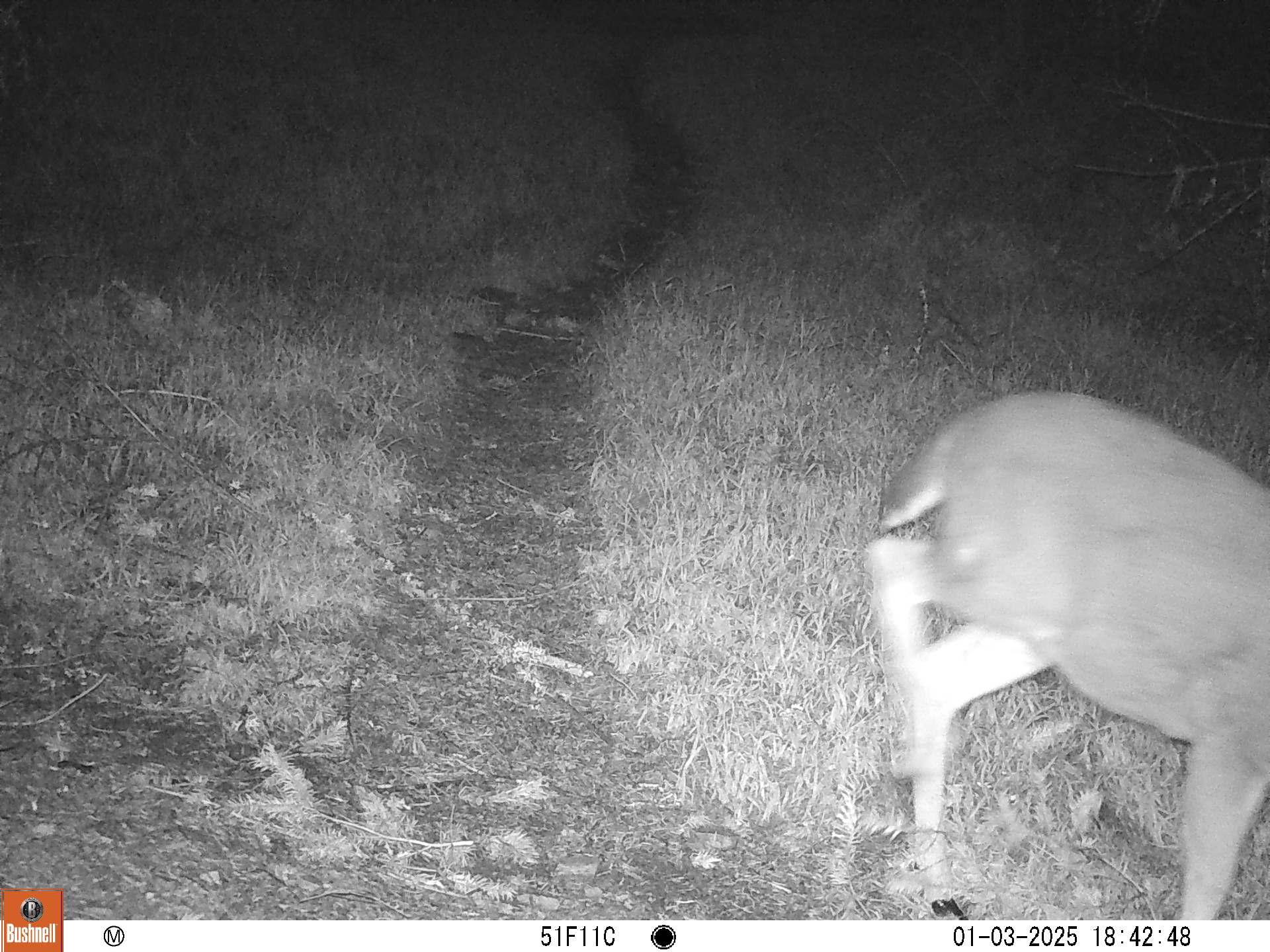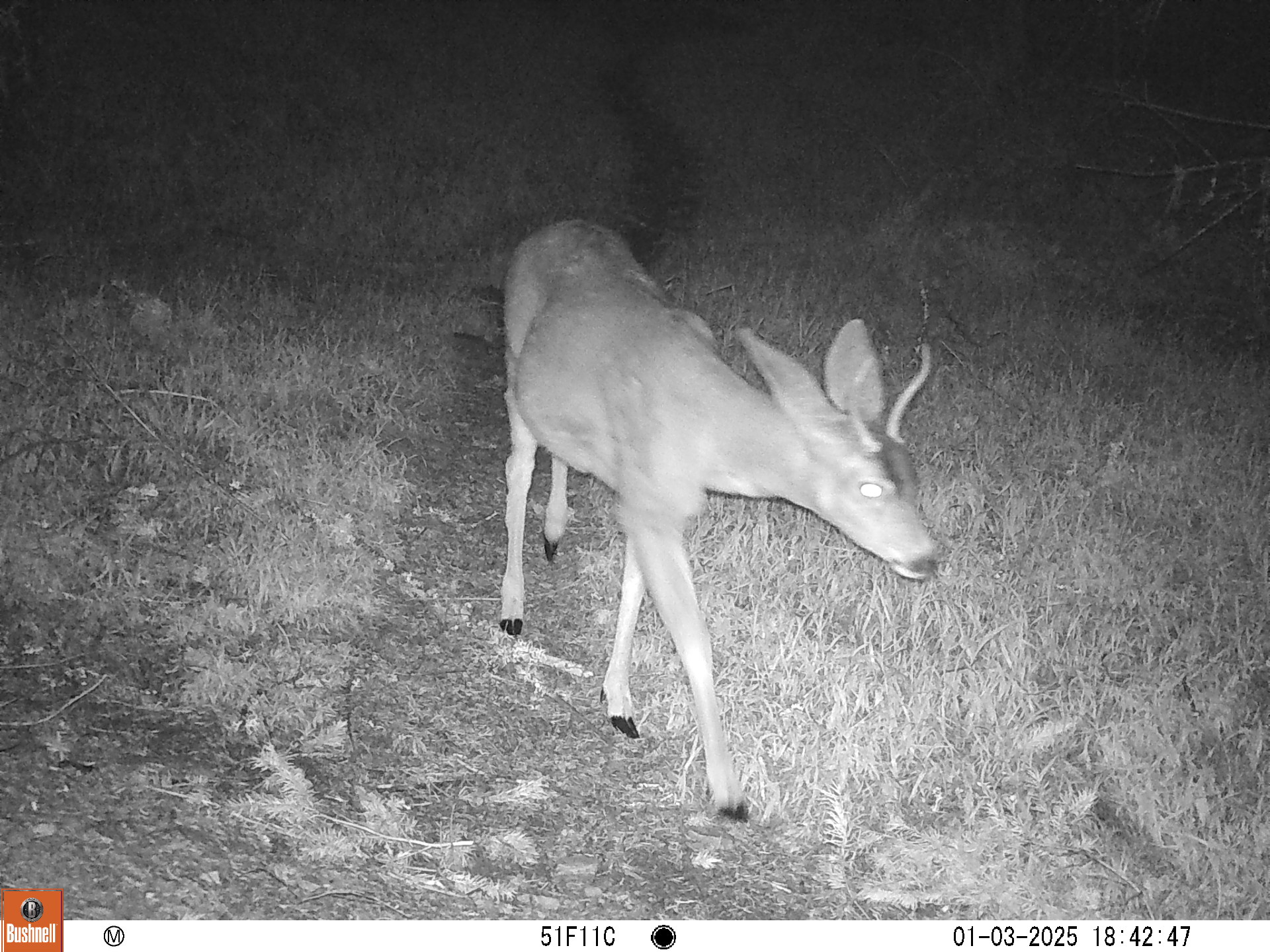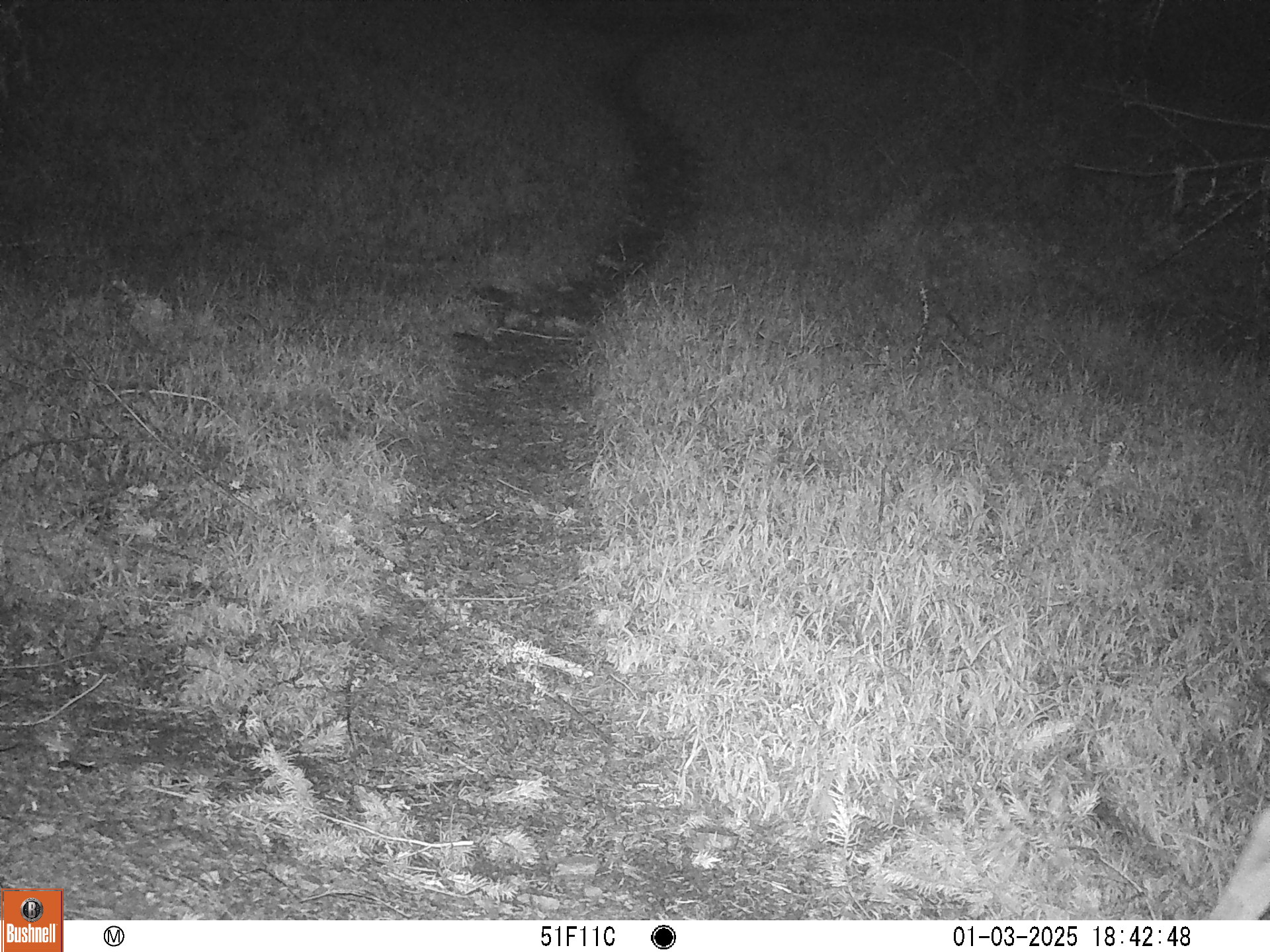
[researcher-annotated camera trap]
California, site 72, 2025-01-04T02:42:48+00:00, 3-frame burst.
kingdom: Animalia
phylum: Chordata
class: Mammalia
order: Artiodactyla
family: Cervidae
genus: Odocoileus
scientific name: Odocoileus hemionus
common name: mule deer